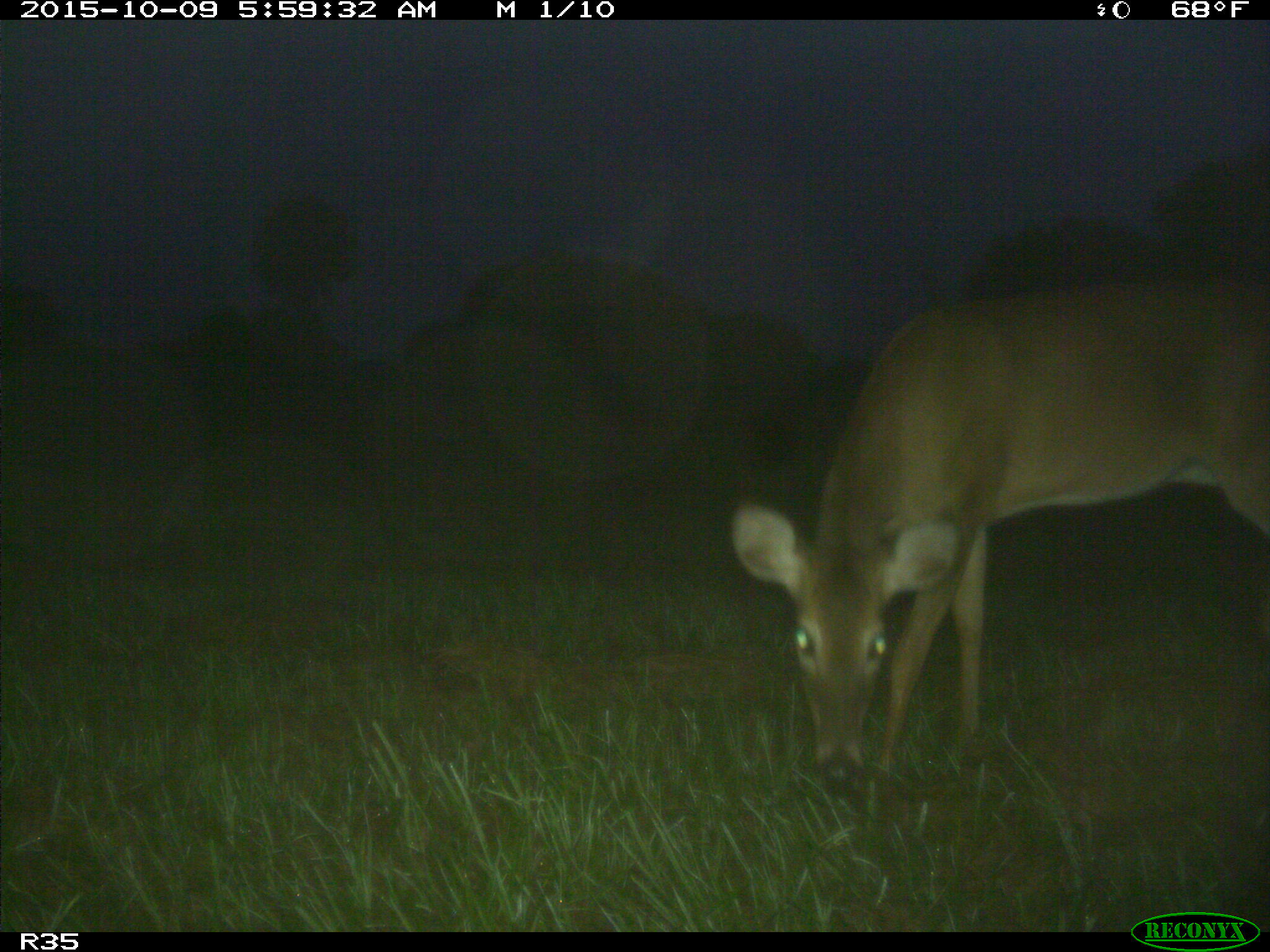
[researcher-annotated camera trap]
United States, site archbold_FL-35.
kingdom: Animalia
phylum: Chordata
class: Mammalia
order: Artiodactyla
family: Cervidae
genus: Odocoileus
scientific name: Odocoileus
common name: deer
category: unidentified deer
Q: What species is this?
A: Unidentified deer (deer) (Odocoileus).